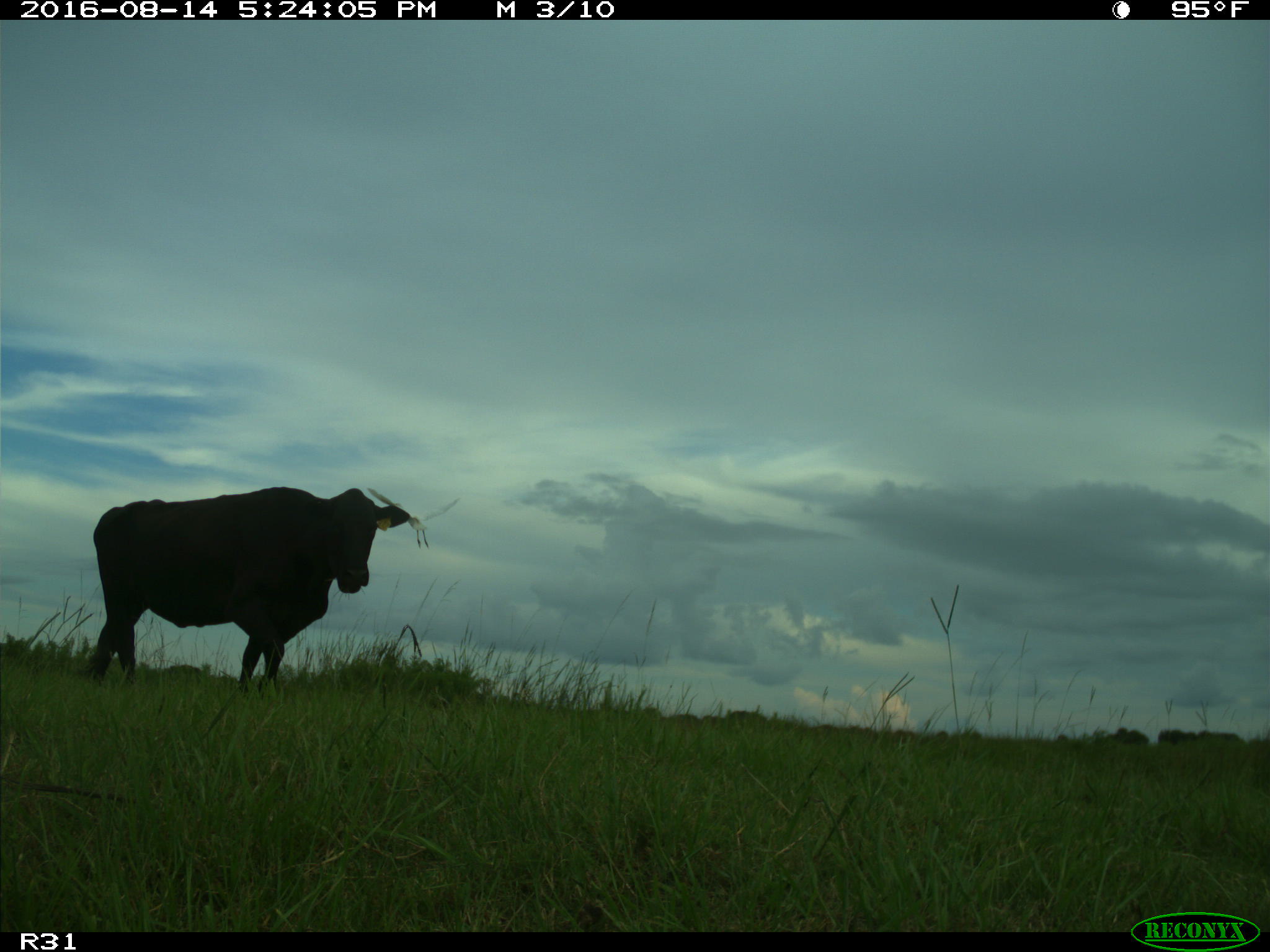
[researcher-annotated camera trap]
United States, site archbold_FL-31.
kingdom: Animalia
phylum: Chordata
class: Mammalia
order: Artiodactyla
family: Bovidae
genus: Bos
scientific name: Bos taurus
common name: domestic cow